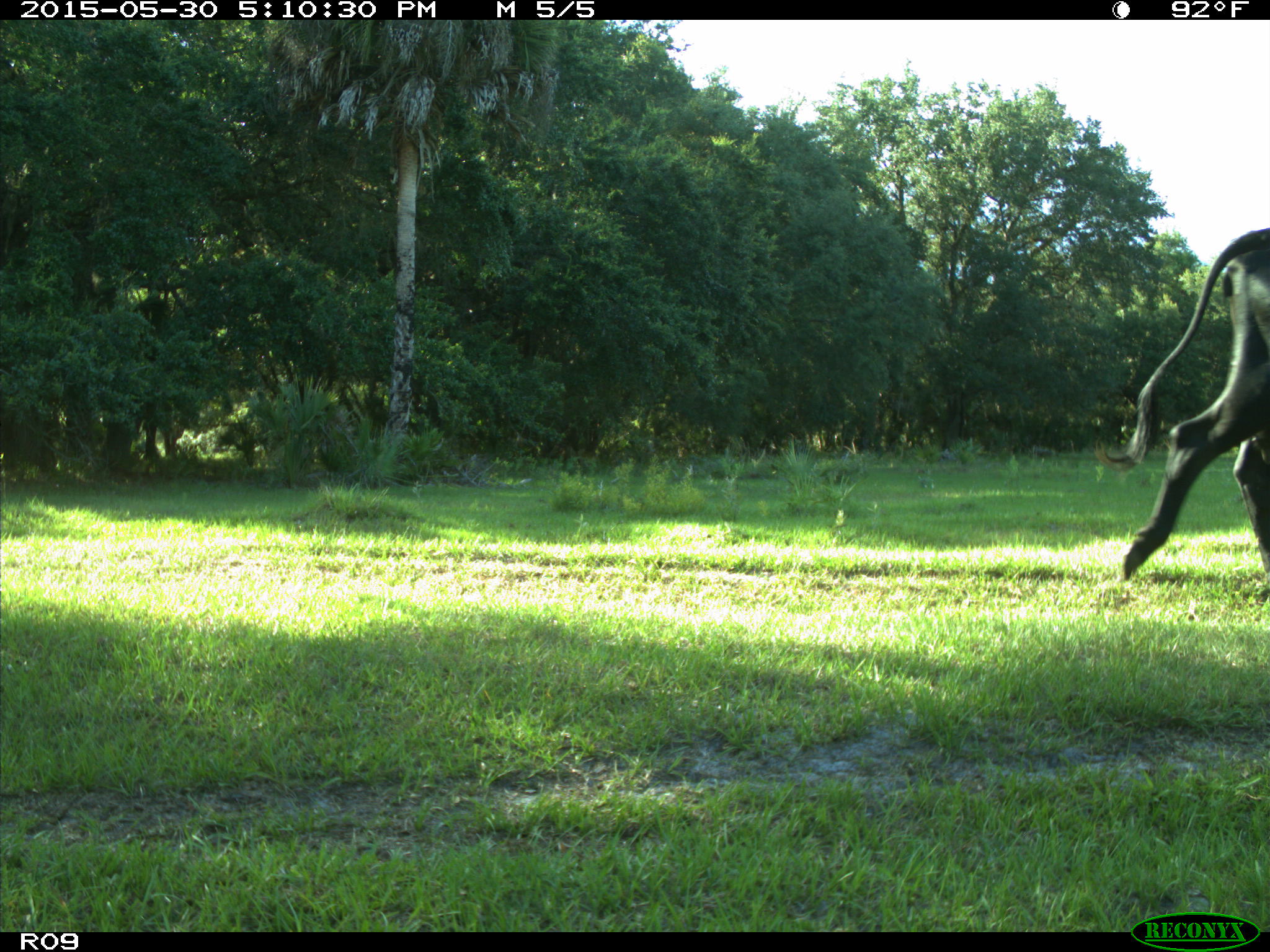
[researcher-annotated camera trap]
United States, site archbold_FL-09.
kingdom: Animalia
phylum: Chordata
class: Mammalia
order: Artiodactyla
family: Bovidae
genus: Bos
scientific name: Bos taurus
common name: domestic cow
Bos taurus (domestic cow).